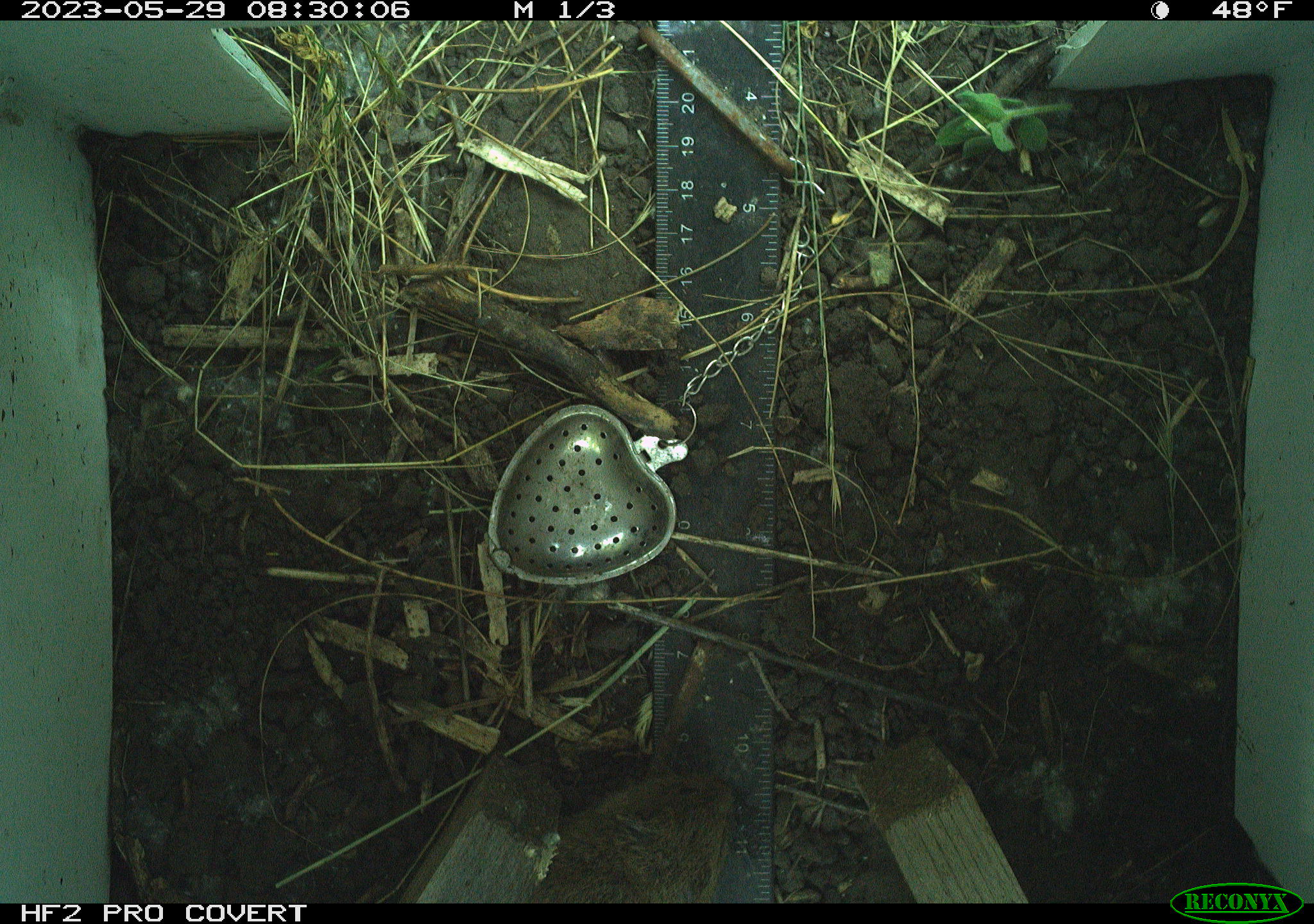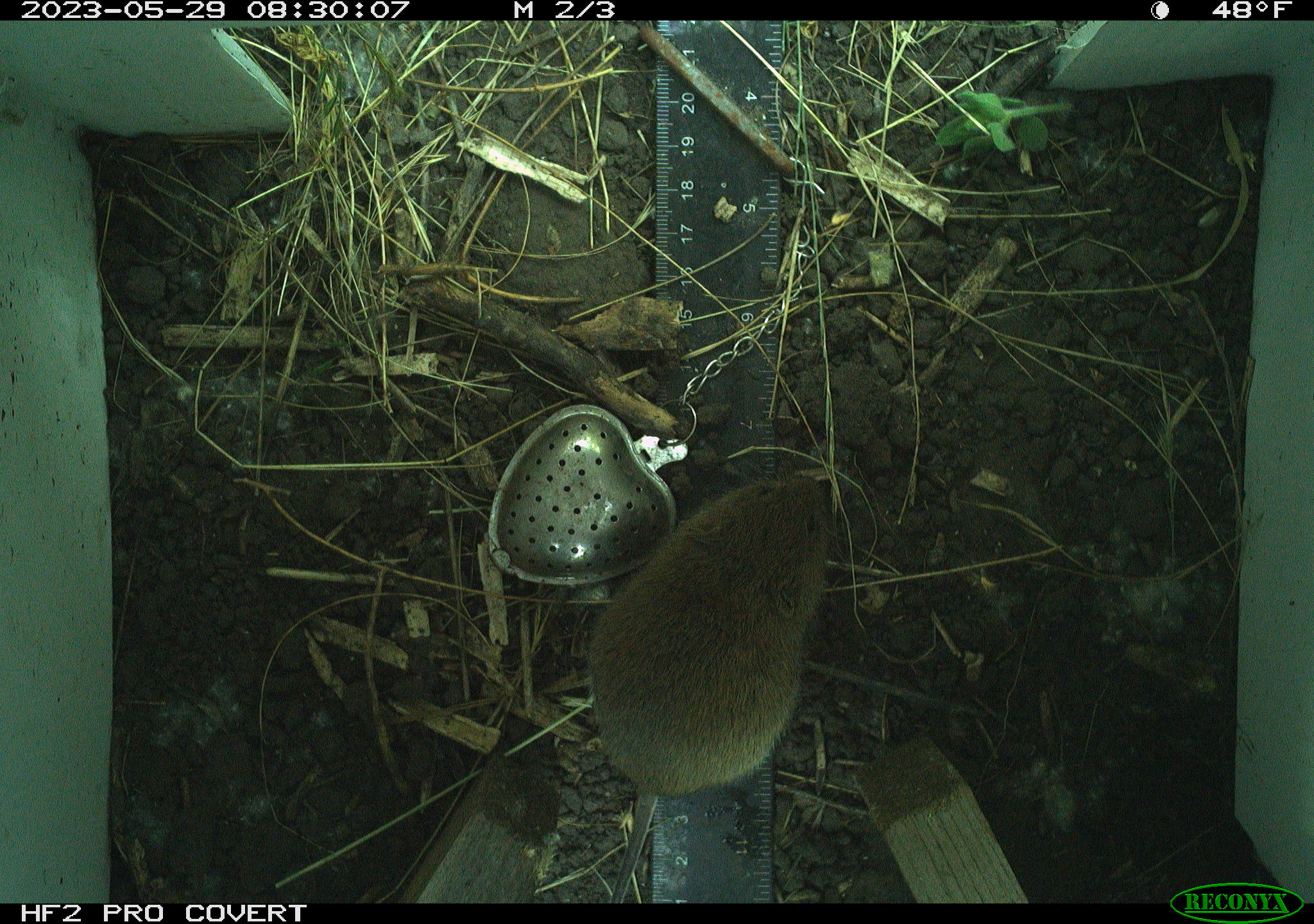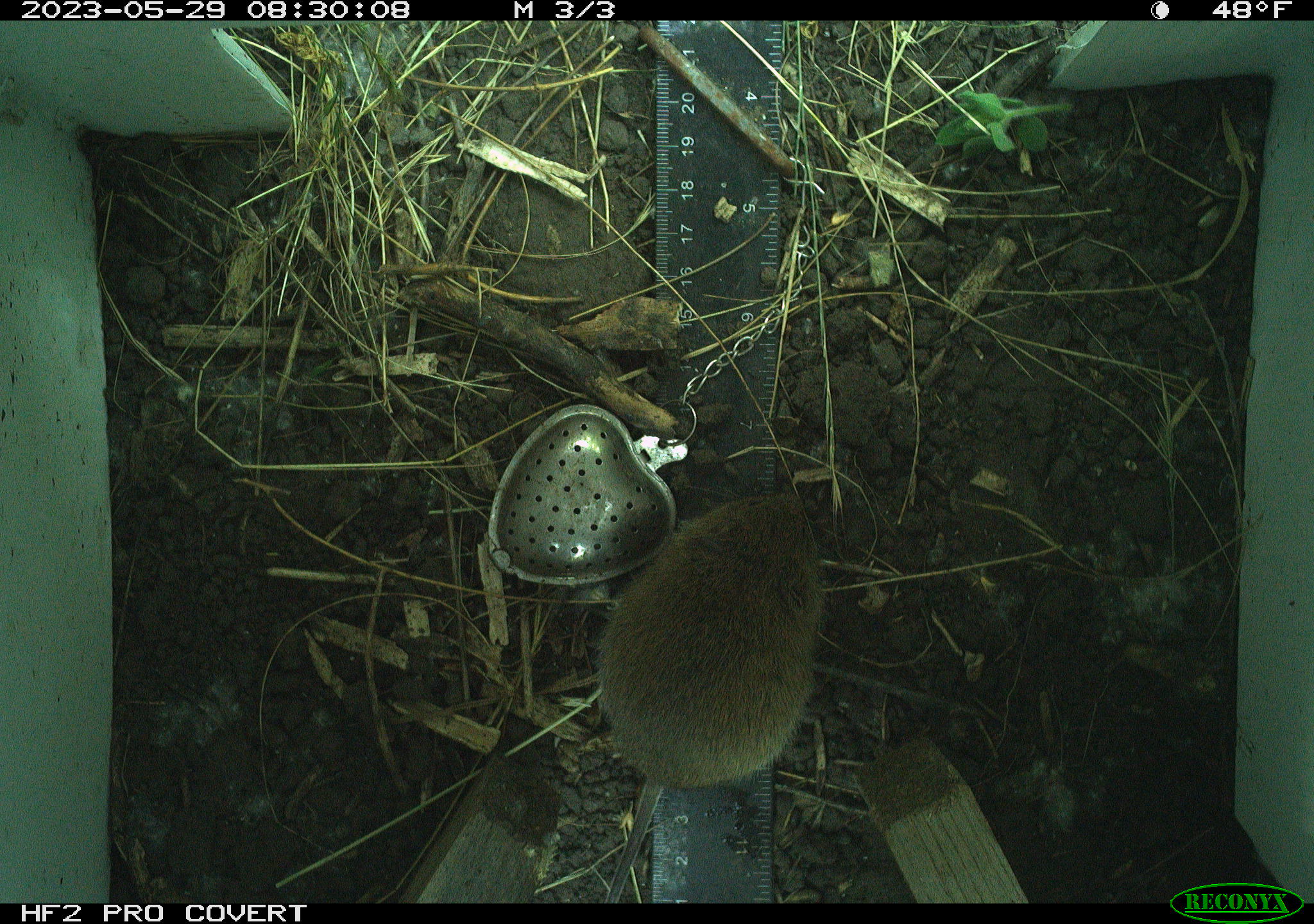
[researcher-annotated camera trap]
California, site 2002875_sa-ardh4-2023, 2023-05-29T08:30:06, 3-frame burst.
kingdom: Animalia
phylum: Chordata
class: Mammalia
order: Rodentia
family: Cricetidae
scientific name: Arvicolinae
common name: voles, lemmings, and muskrats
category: arvicolinae subfamily